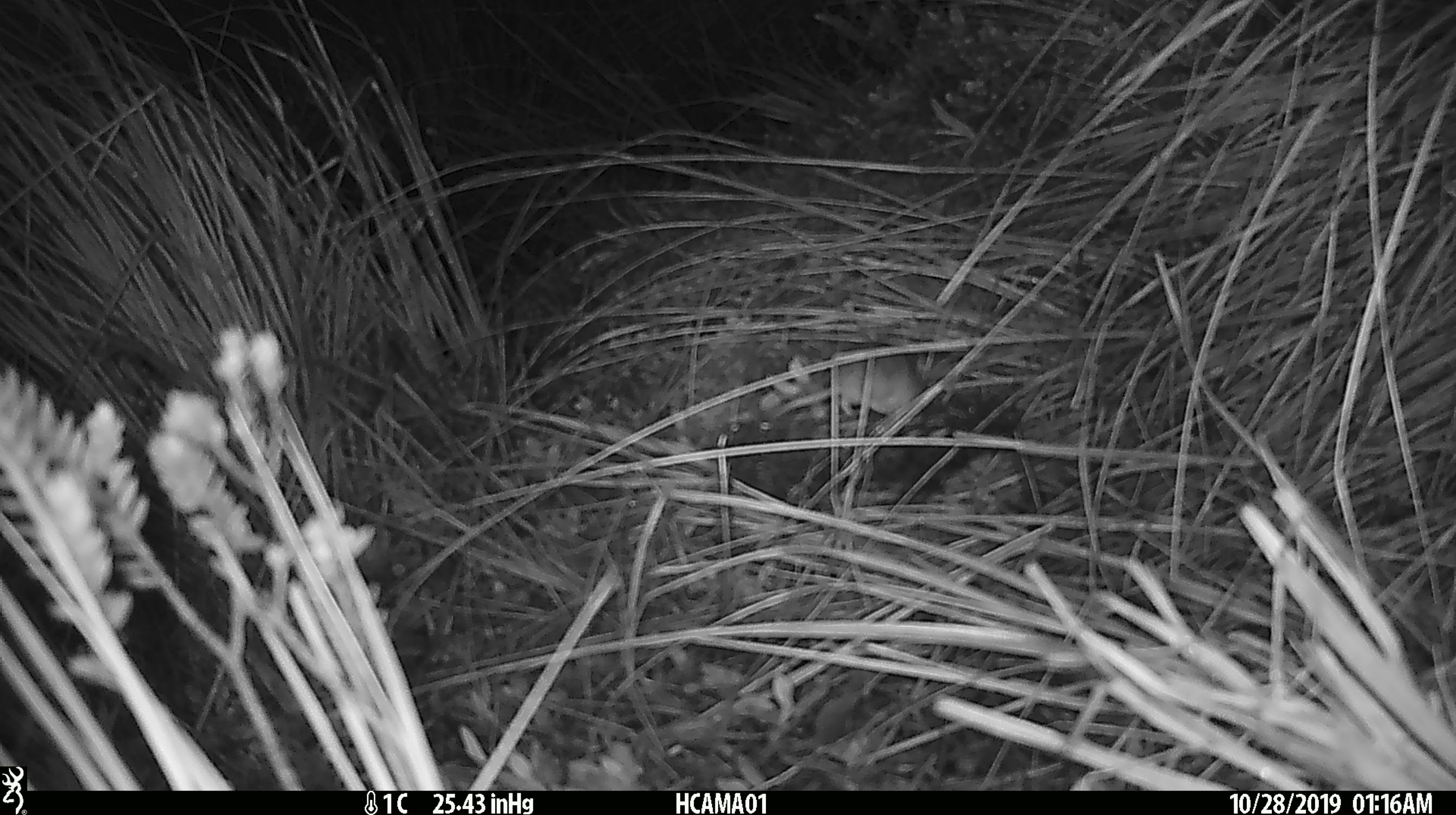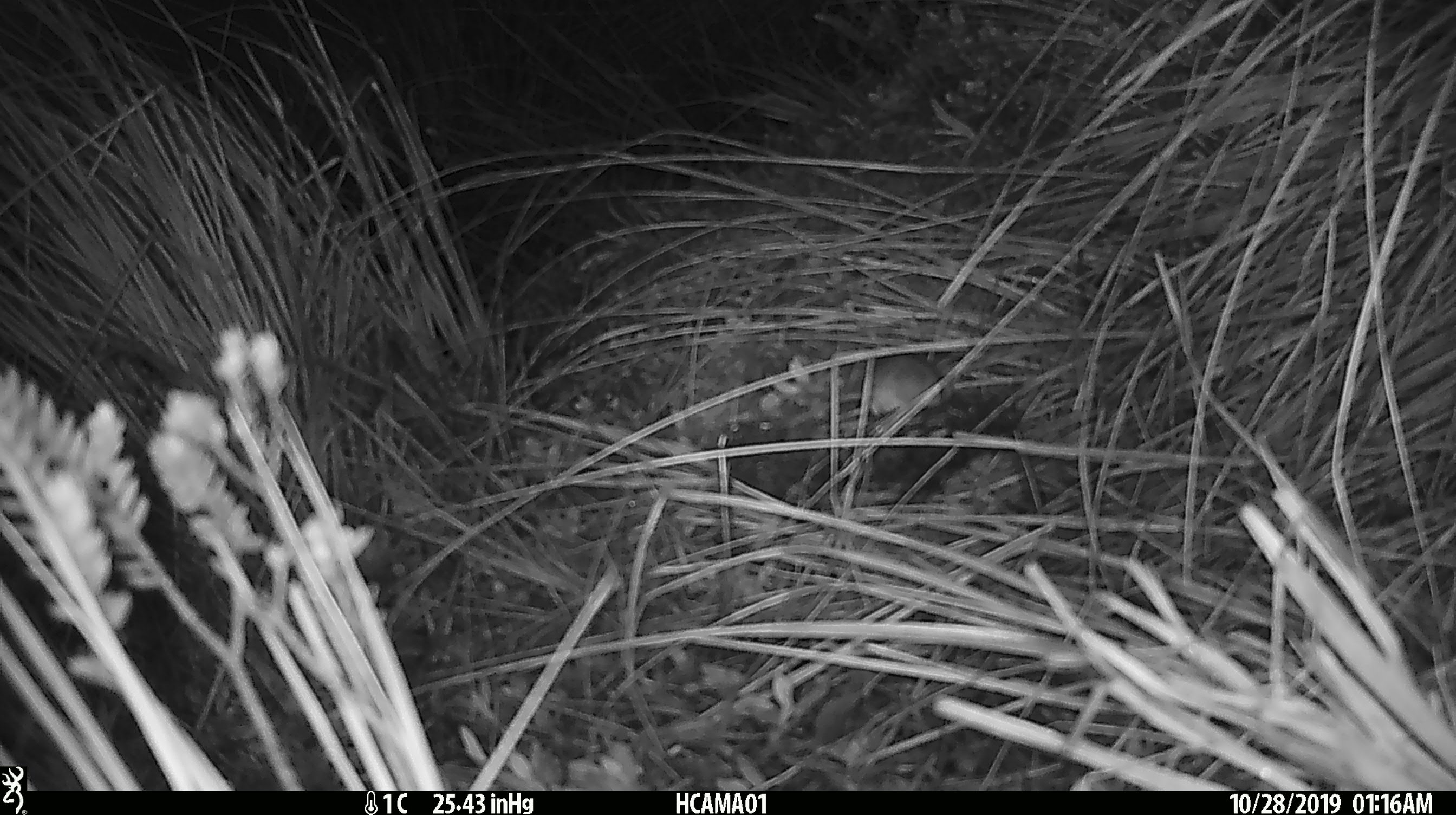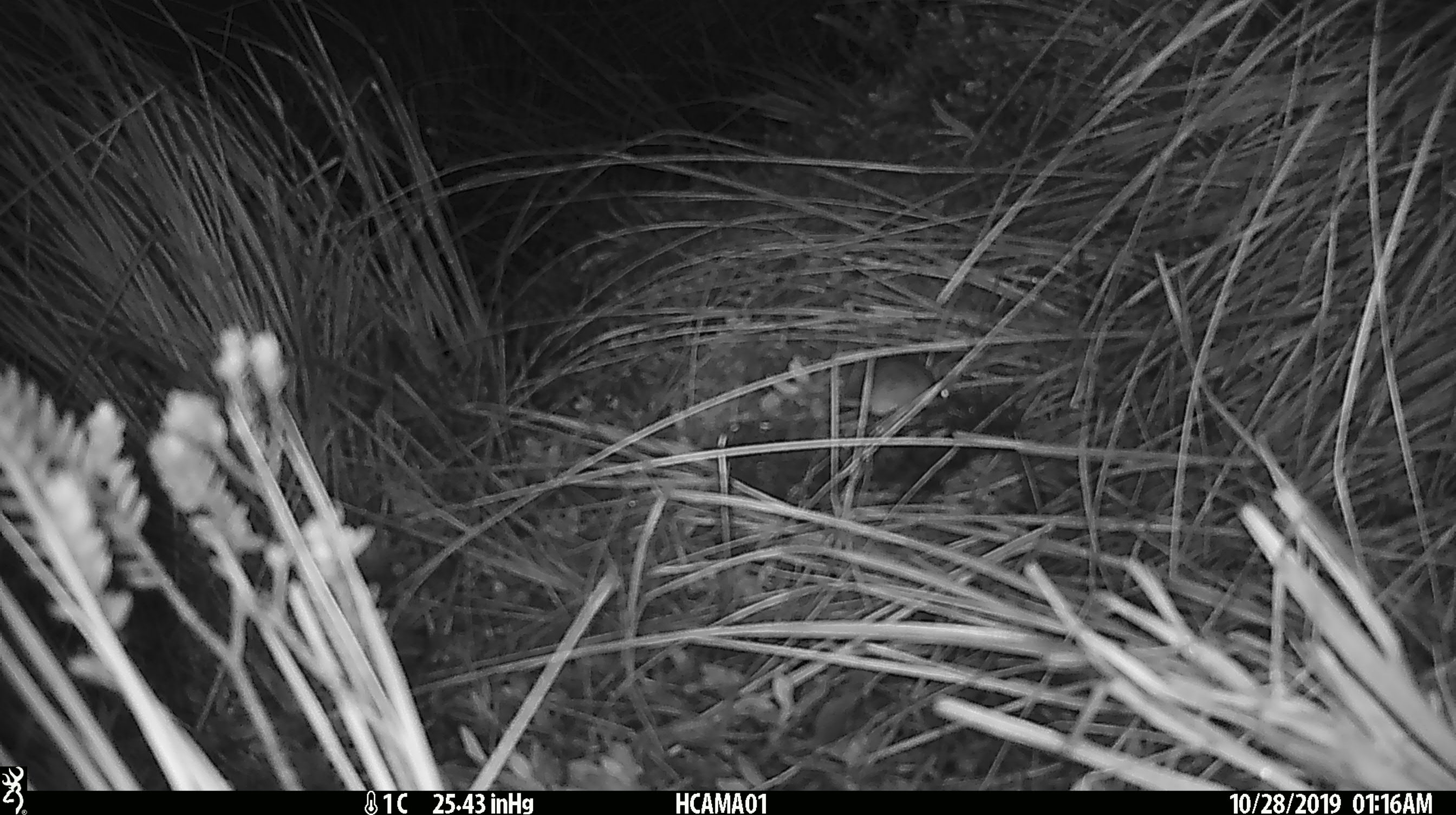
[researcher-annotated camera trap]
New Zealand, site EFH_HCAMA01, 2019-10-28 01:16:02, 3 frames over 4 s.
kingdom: Animalia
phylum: Chordata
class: Mammalia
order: Rodentia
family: Muridae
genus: Mus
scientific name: Mus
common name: mouse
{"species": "mouse (Mus)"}